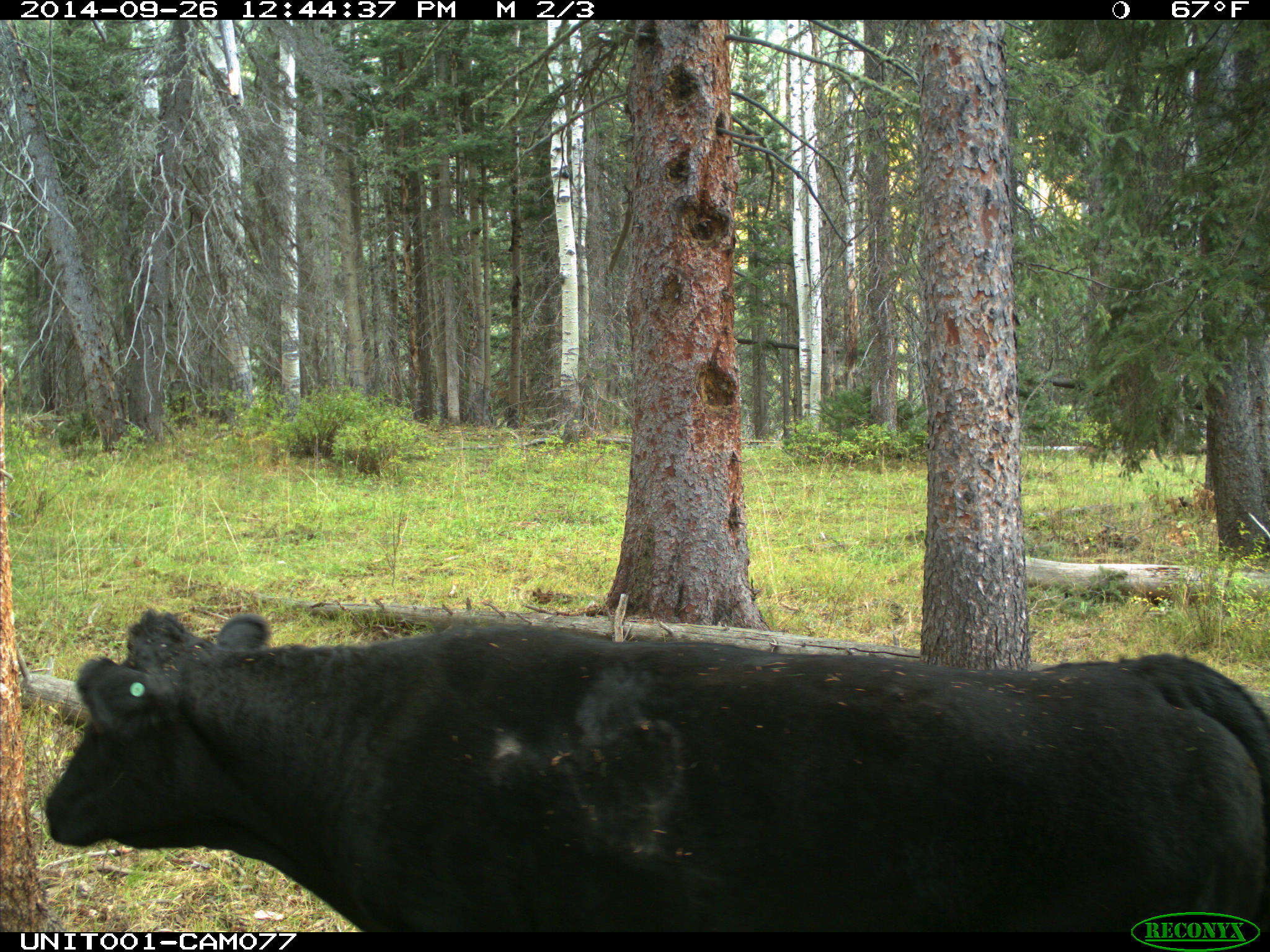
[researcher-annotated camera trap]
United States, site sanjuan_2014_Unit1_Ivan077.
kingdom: Animalia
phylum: Chordata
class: Mammalia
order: Artiodactyla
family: Bovidae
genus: Bos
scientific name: Bos taurus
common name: domestic cow